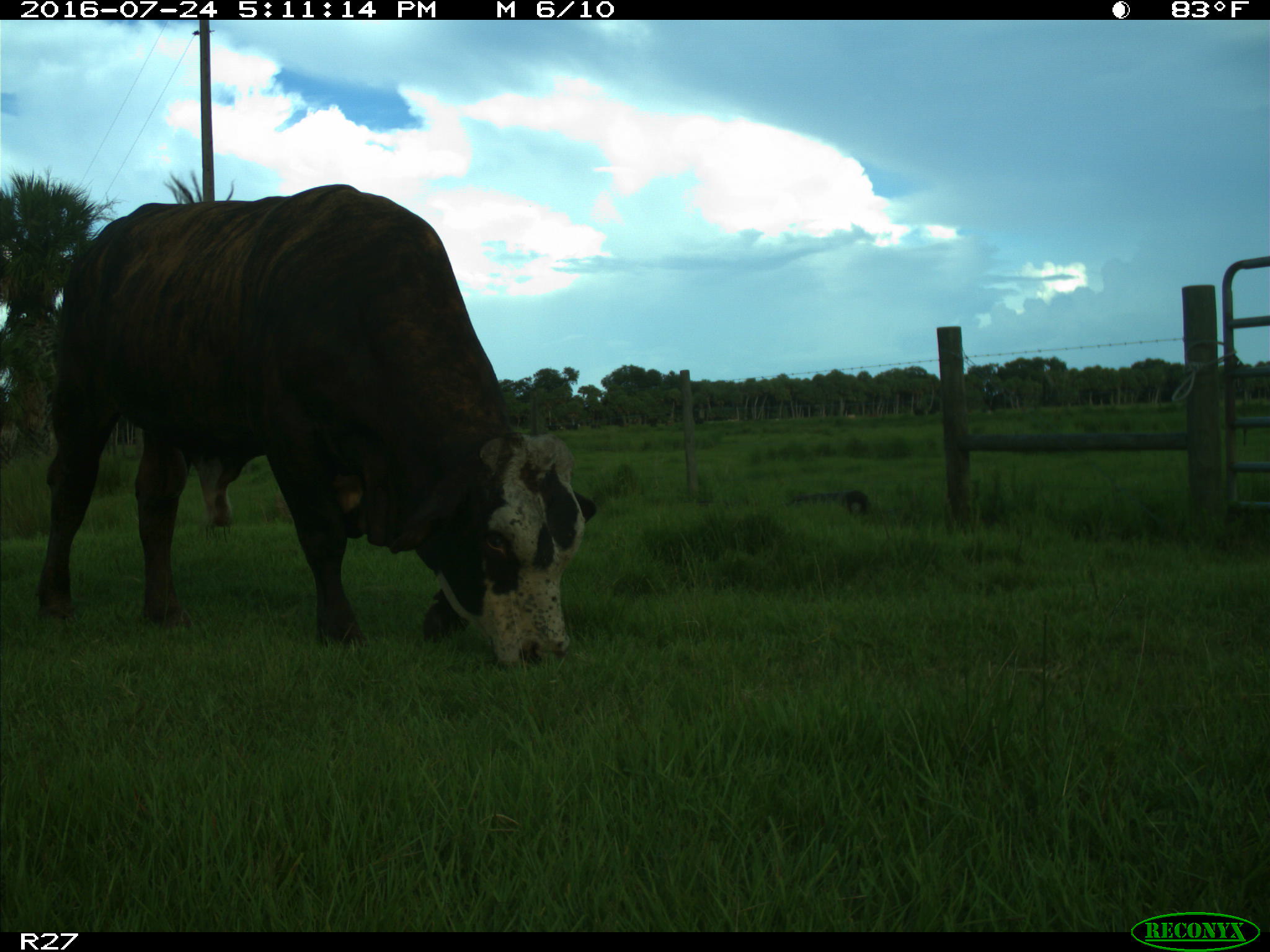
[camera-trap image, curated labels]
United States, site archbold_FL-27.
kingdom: Animalia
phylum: Chordata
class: Mammalia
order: Artiodactyla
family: Bovidae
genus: Bos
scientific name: Bos taurus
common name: domestic cow